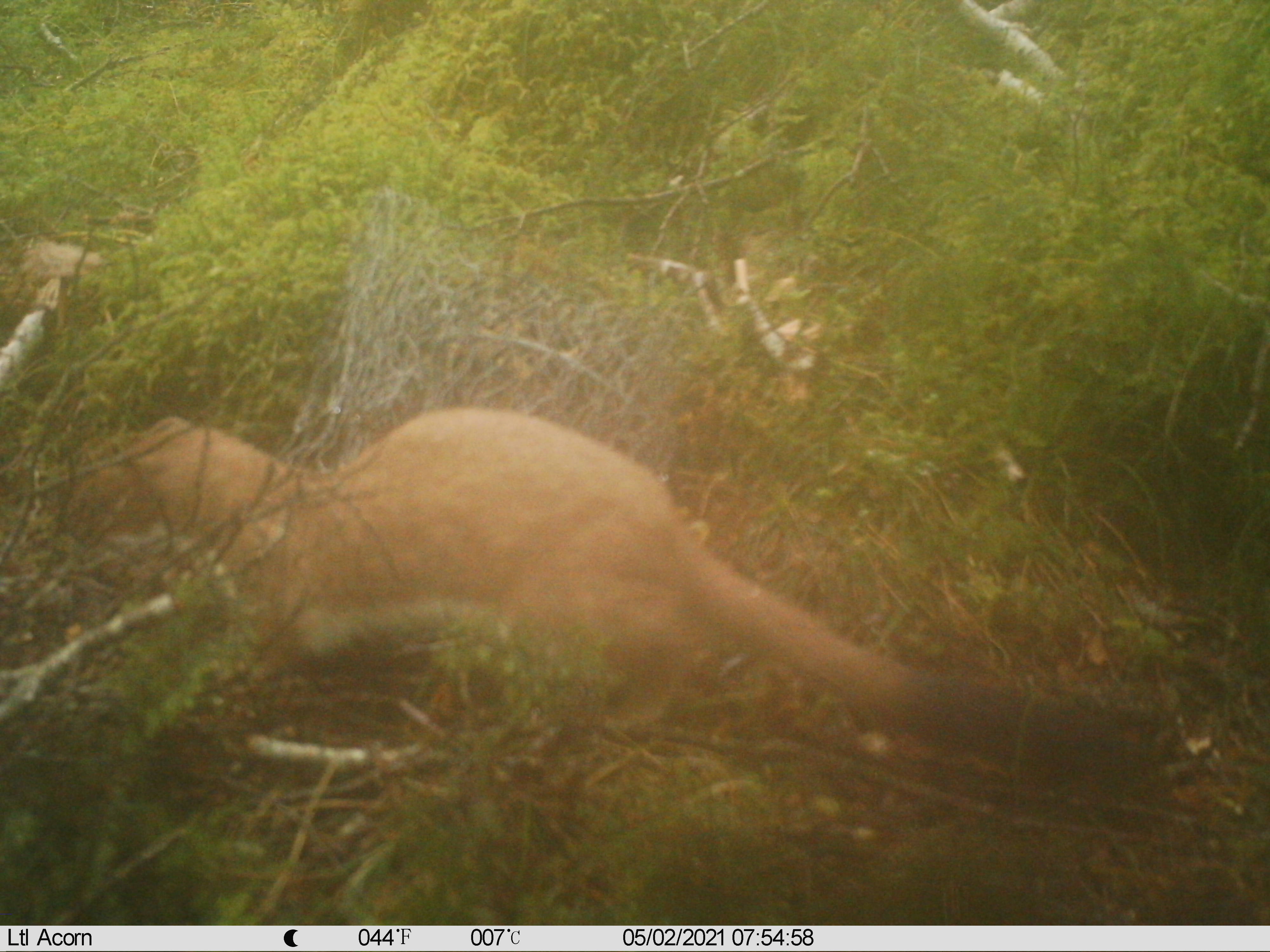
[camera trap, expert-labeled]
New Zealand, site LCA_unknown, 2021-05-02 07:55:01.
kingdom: Animalia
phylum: Chordata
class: Mammalia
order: Carnivora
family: Mustelidae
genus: Mustela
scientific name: Mustela erminea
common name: stoat